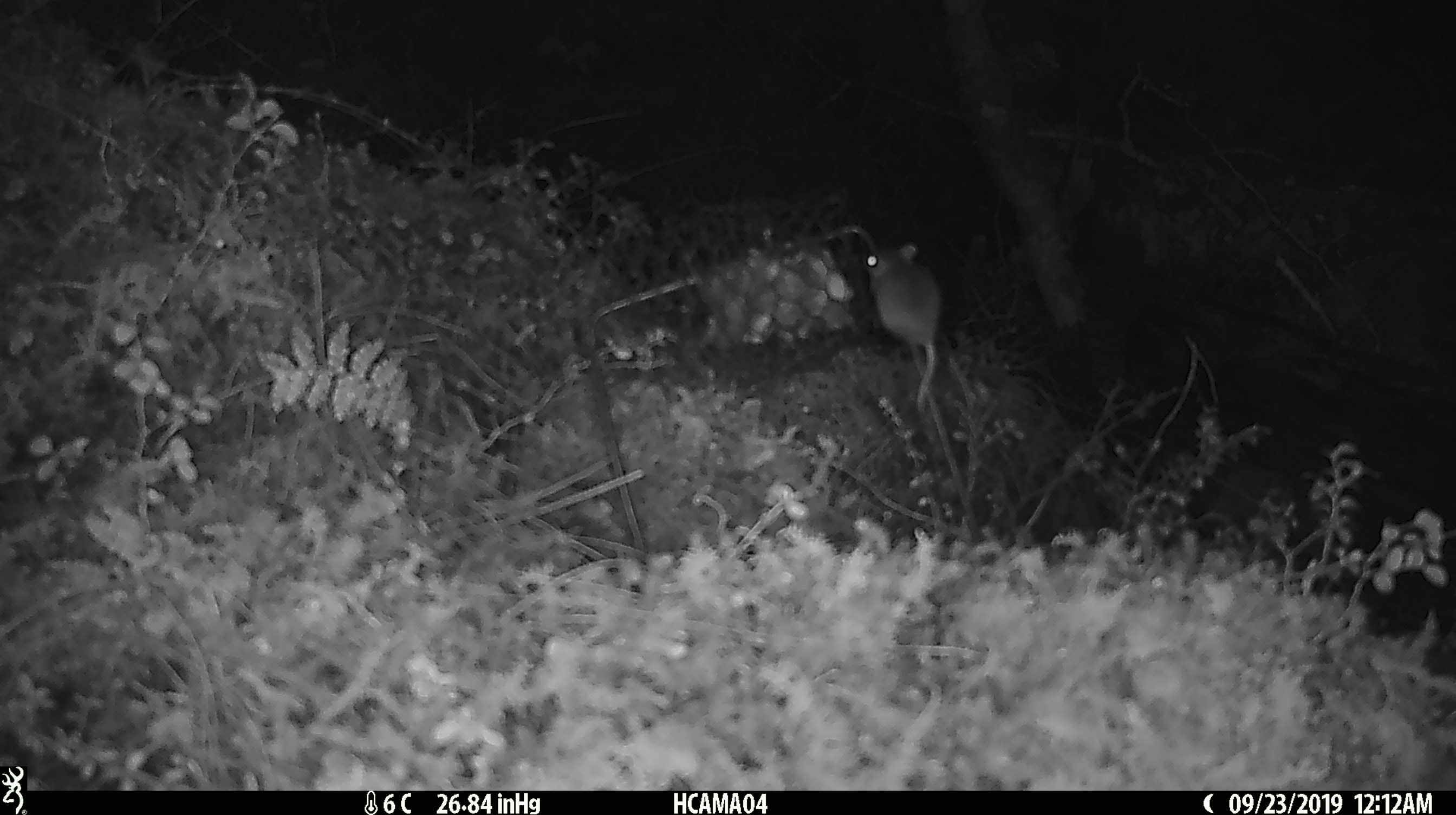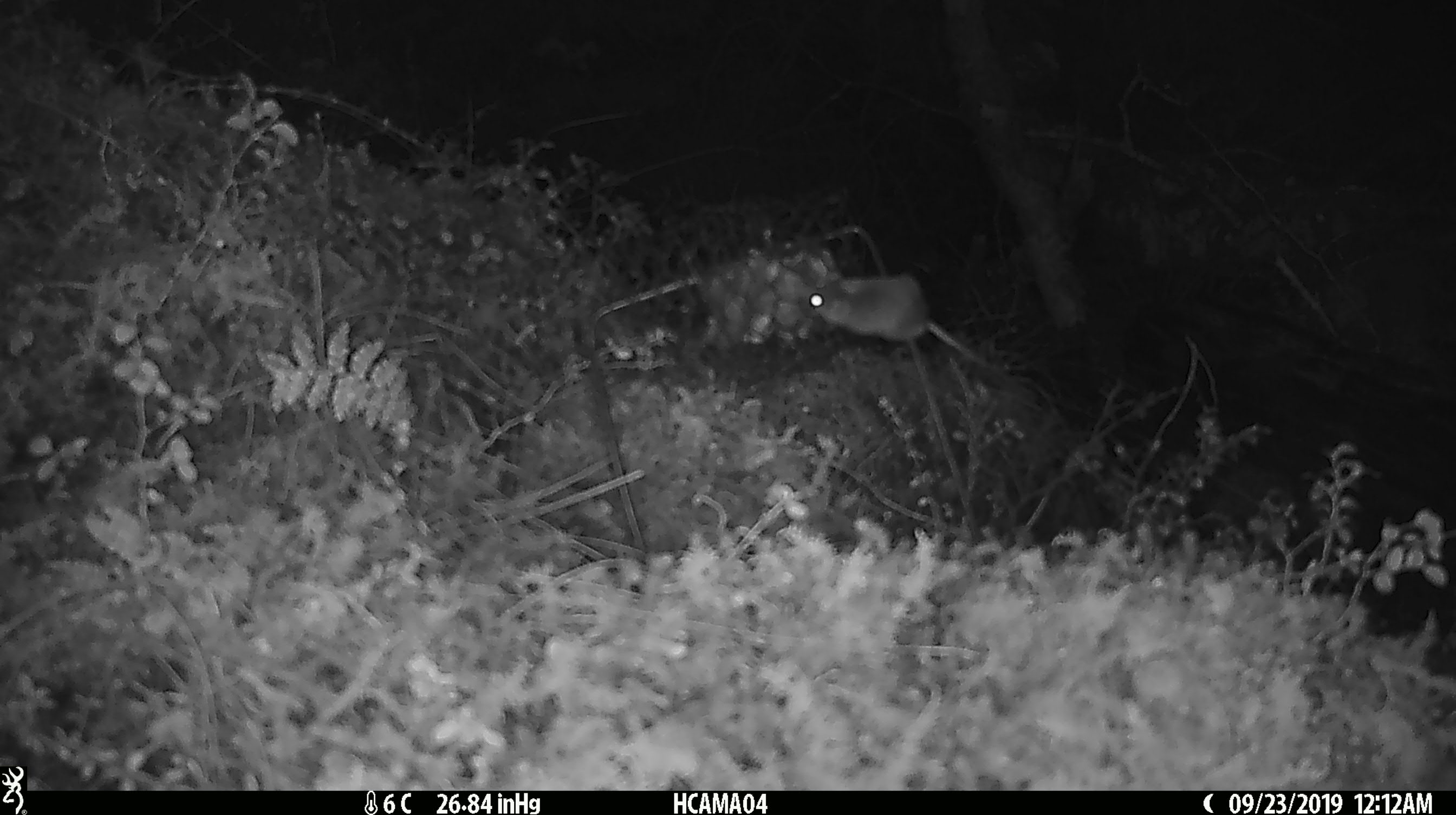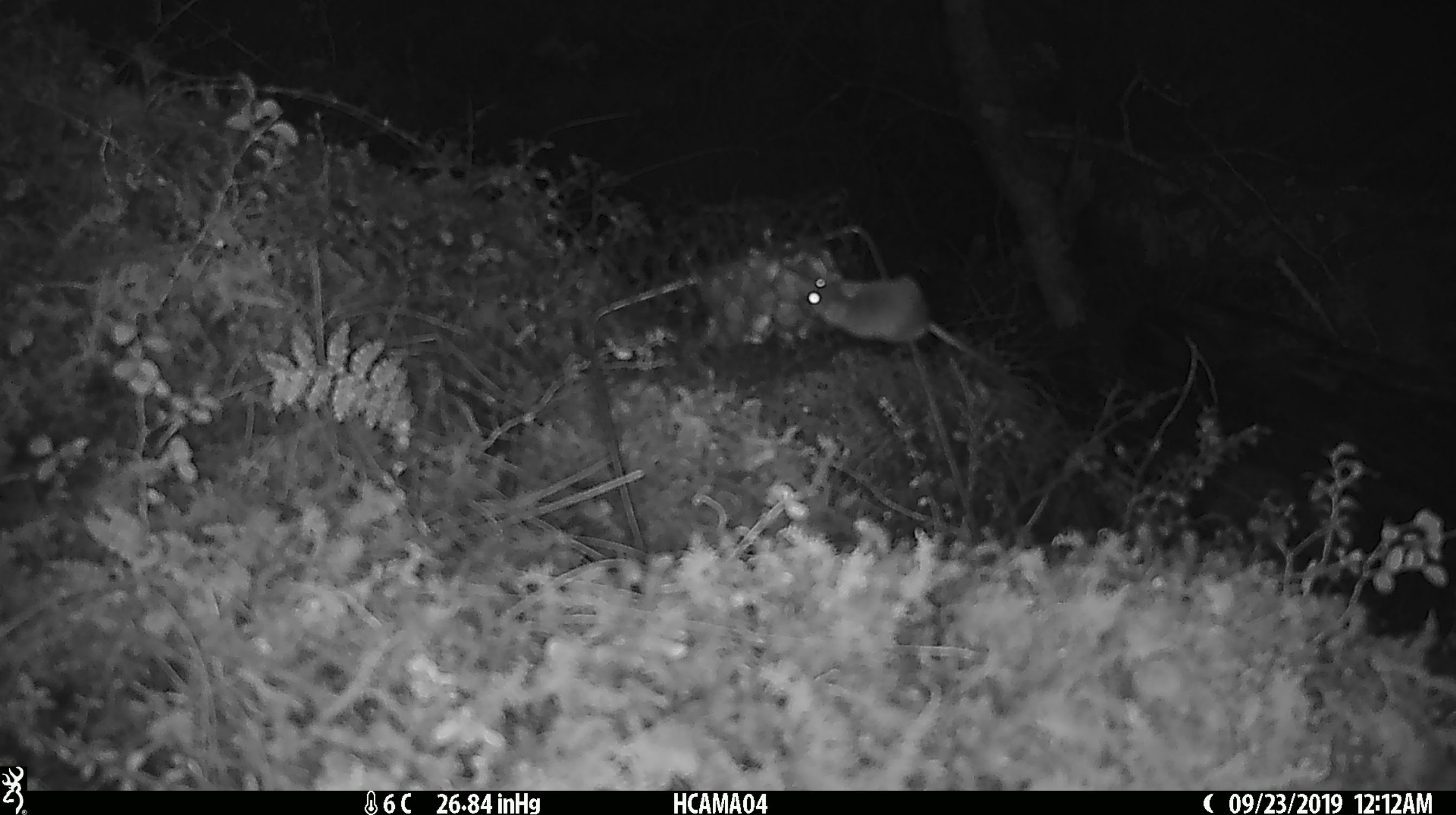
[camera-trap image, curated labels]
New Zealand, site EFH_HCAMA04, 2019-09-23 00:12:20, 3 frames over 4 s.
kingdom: Animalia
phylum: Chordata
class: Mammalia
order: Rodentia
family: Muridae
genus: Mus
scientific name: Mus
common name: mouse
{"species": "mouse (Mus)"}